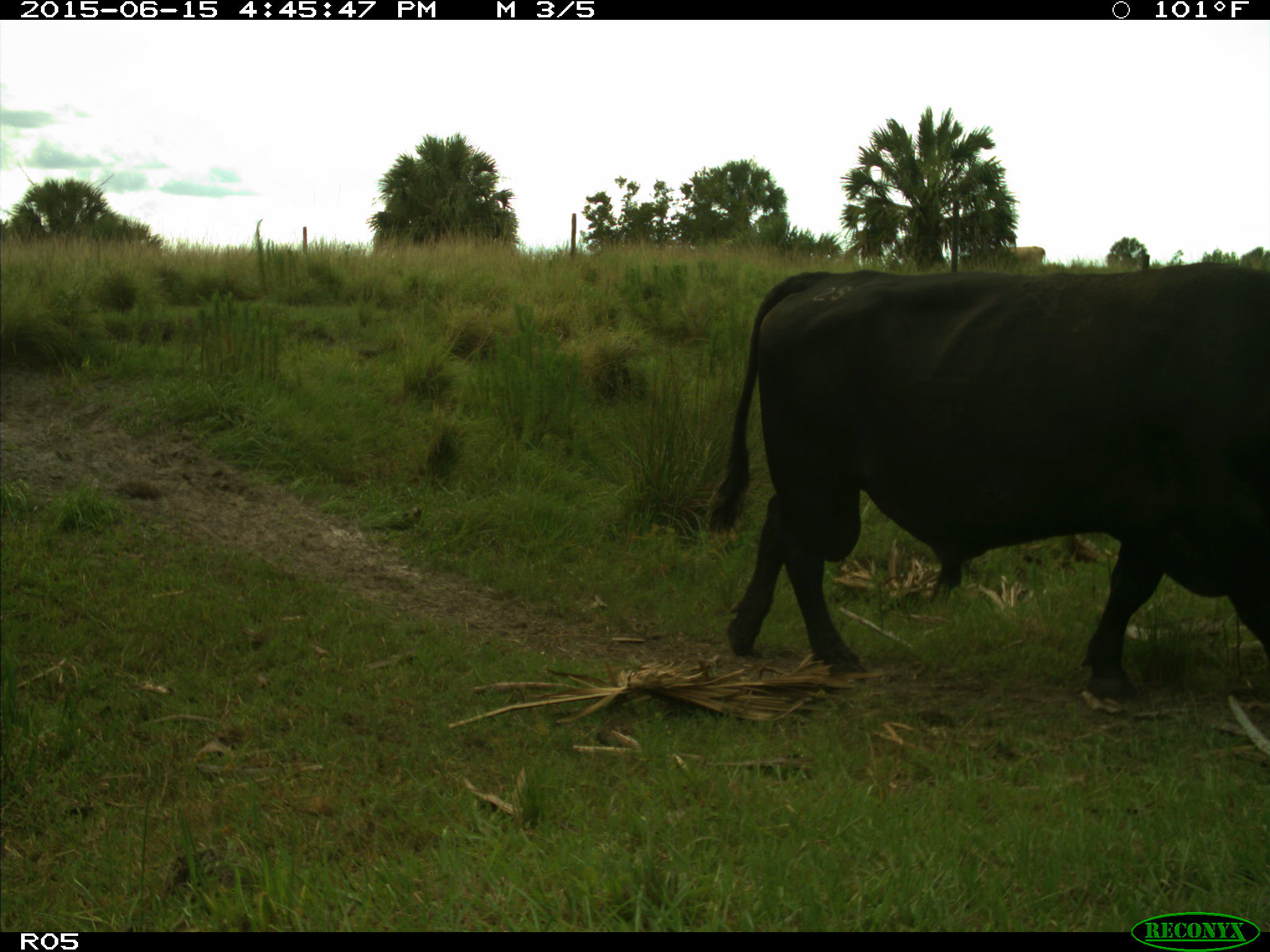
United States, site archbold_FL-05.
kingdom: Animalia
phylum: Chordata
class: Mammalia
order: Artiodactyla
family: Bovidae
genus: Bos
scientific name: Bos taurus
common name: domestic cow